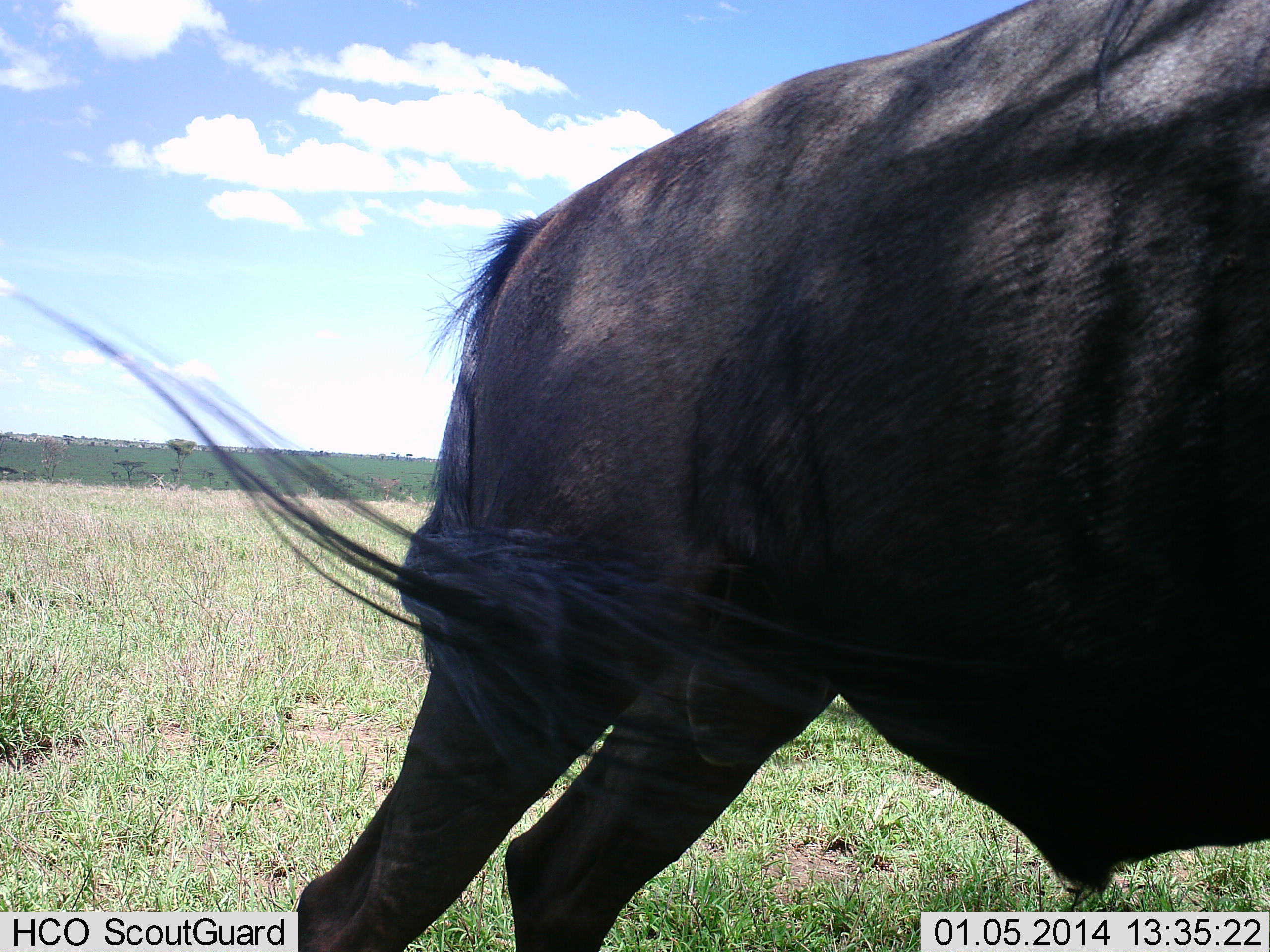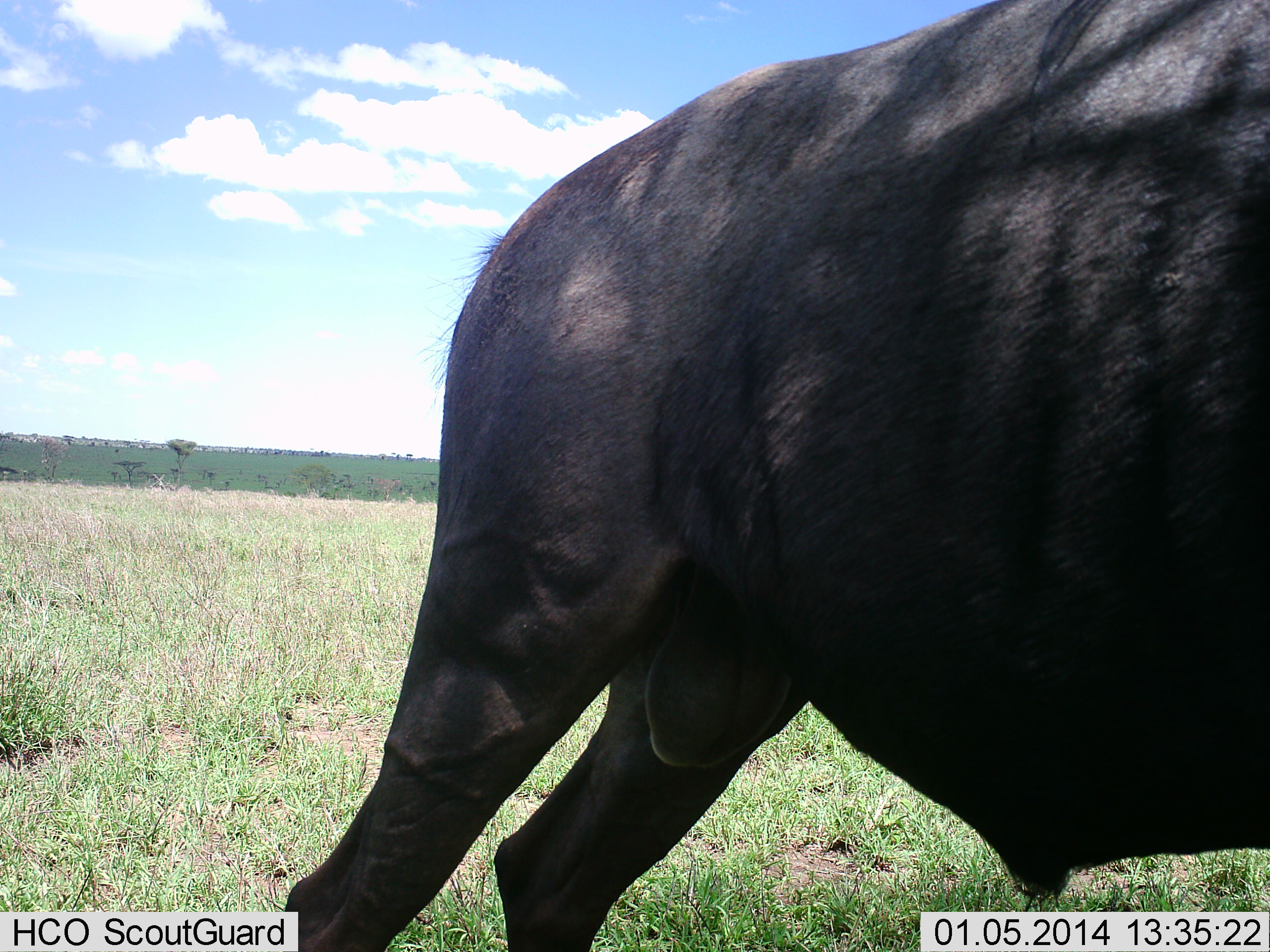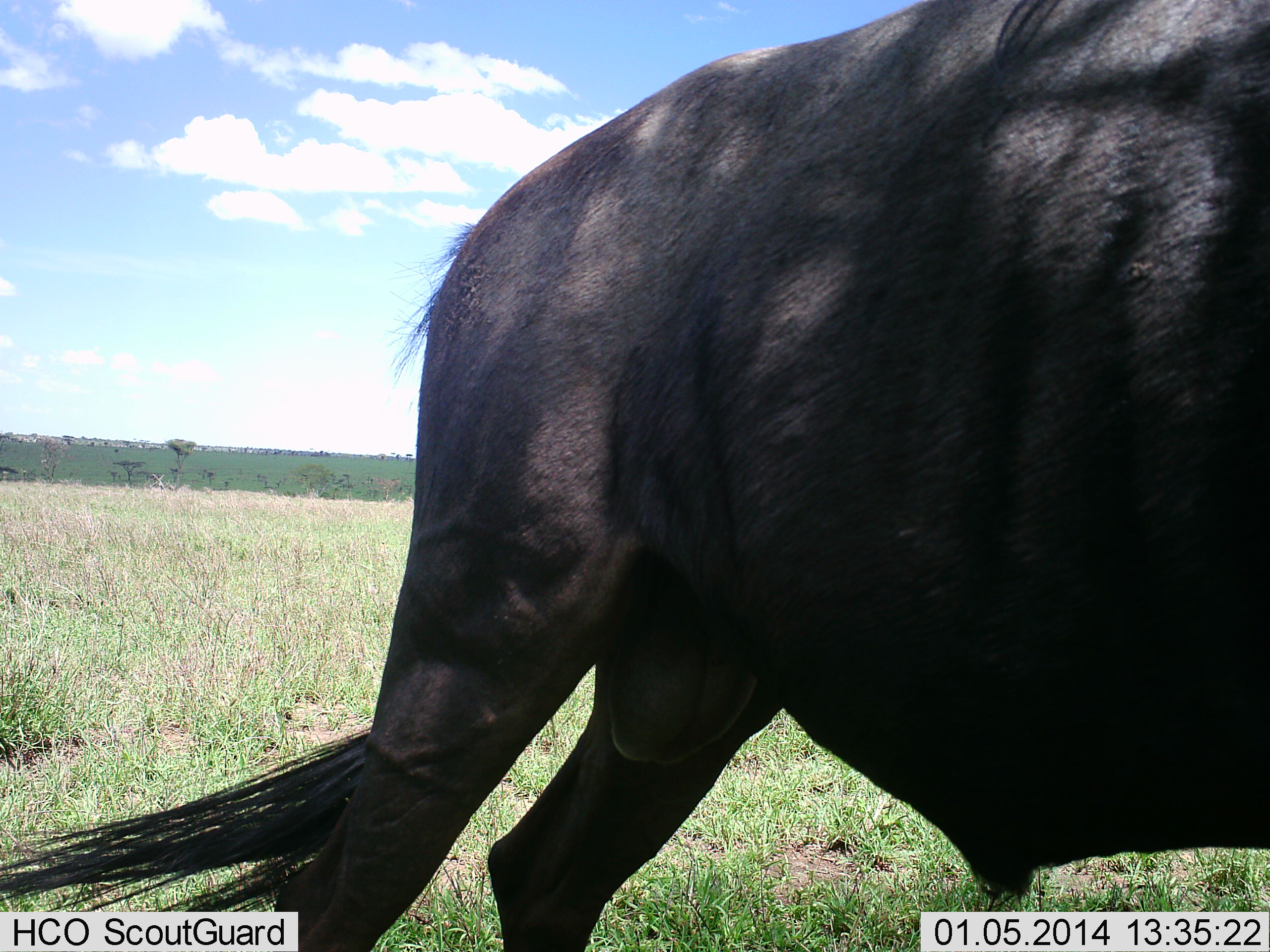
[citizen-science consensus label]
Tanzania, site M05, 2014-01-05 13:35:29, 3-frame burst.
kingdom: Animalia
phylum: Chordata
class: Mammalia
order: Artiodactyla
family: Bovidae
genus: Connochaetes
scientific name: Connochaetes taurinus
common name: blue wildebeest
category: wildebeest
Wildebeest (blue wildebeest) (Connochaetes taurinus), count 1. Behavior (volunteer vote fractions): standing 90%, resting 0%, moving 10%, interacting 0%. Young present (vote fraction): 0%. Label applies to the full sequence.